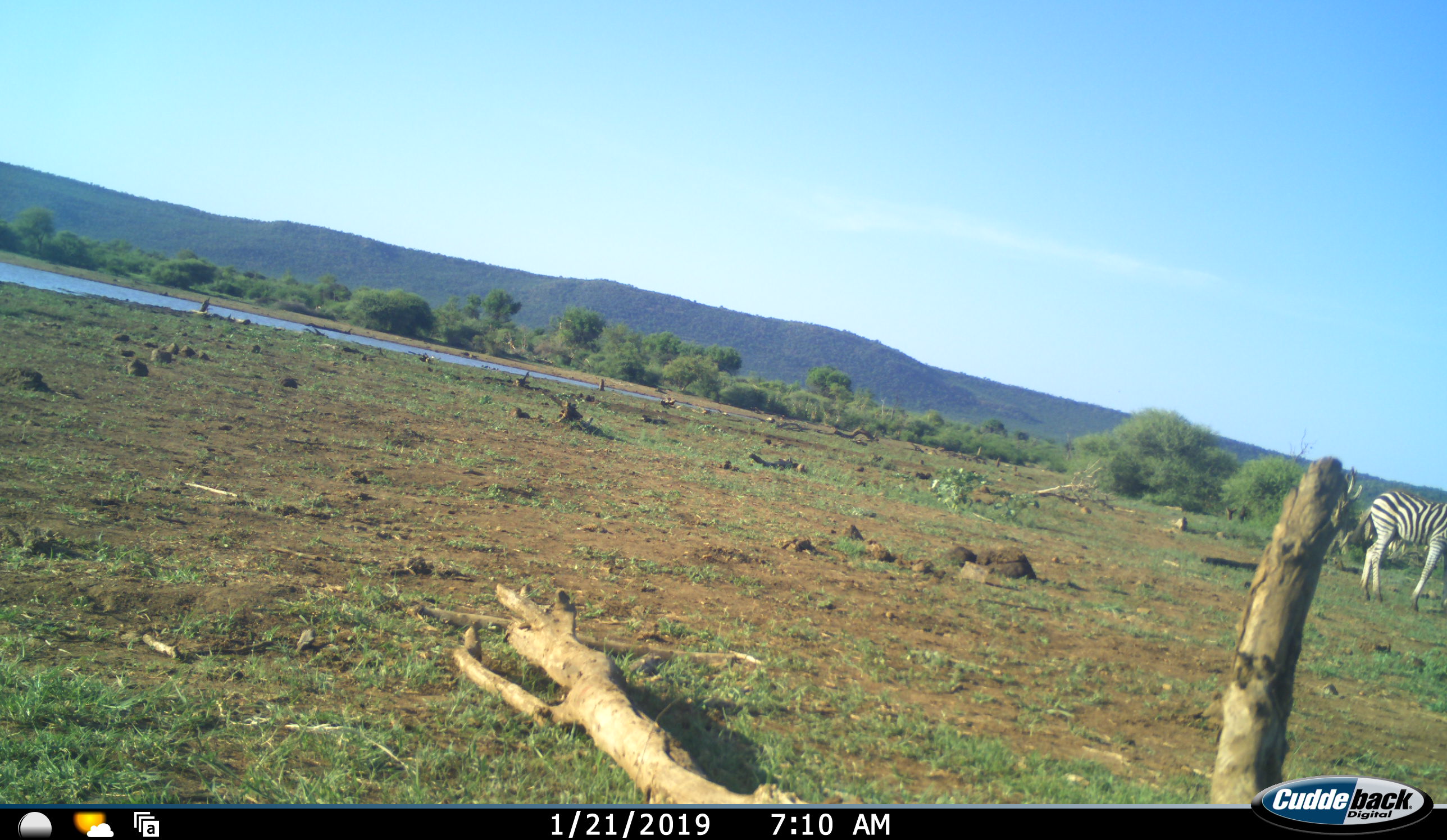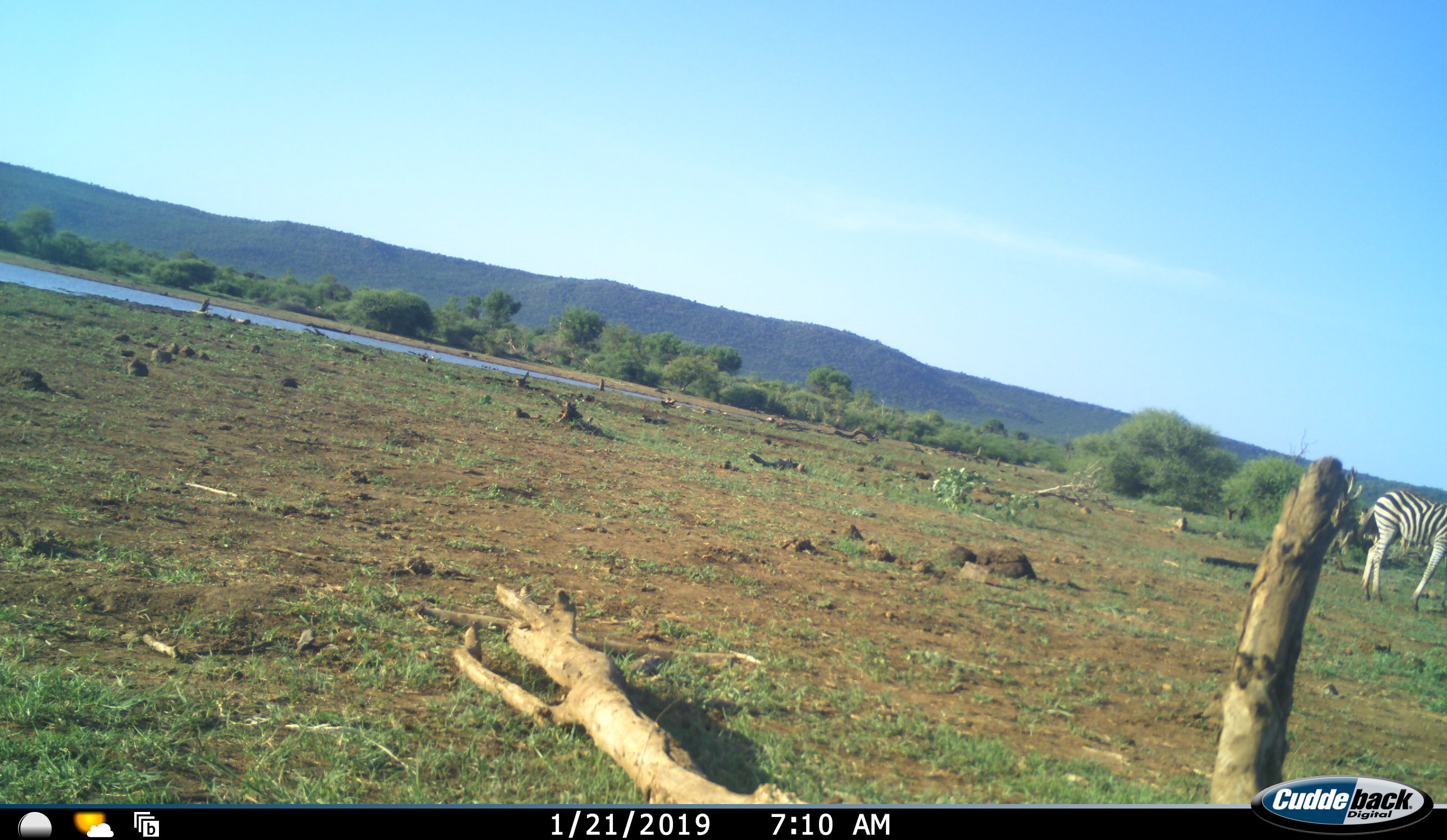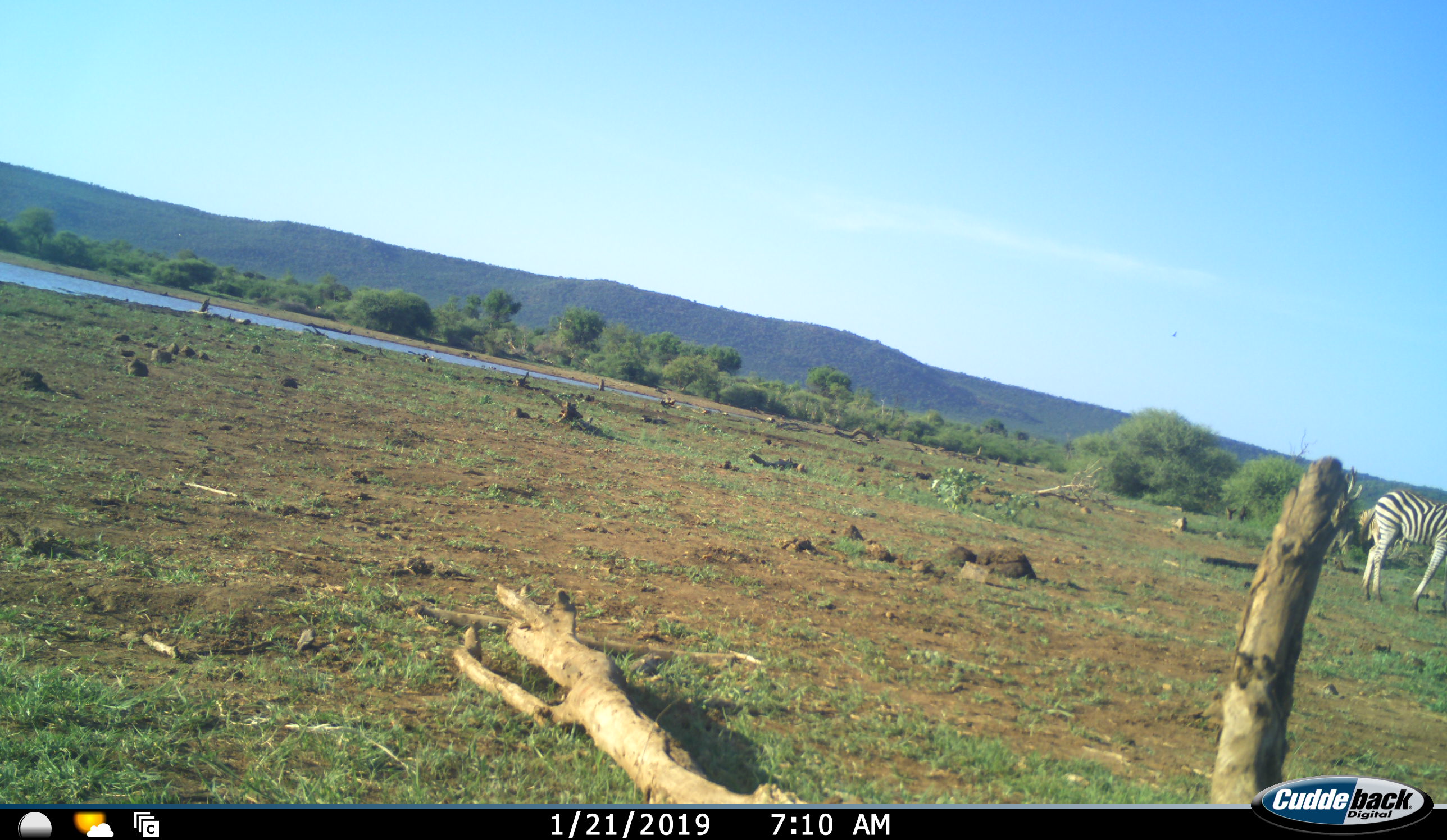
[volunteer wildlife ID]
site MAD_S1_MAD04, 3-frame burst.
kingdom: Animalia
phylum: Chordata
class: Mammalia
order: Perissodactyla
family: Equidae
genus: Equus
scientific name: Equus quagga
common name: plains zebra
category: zebraplains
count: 1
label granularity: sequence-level